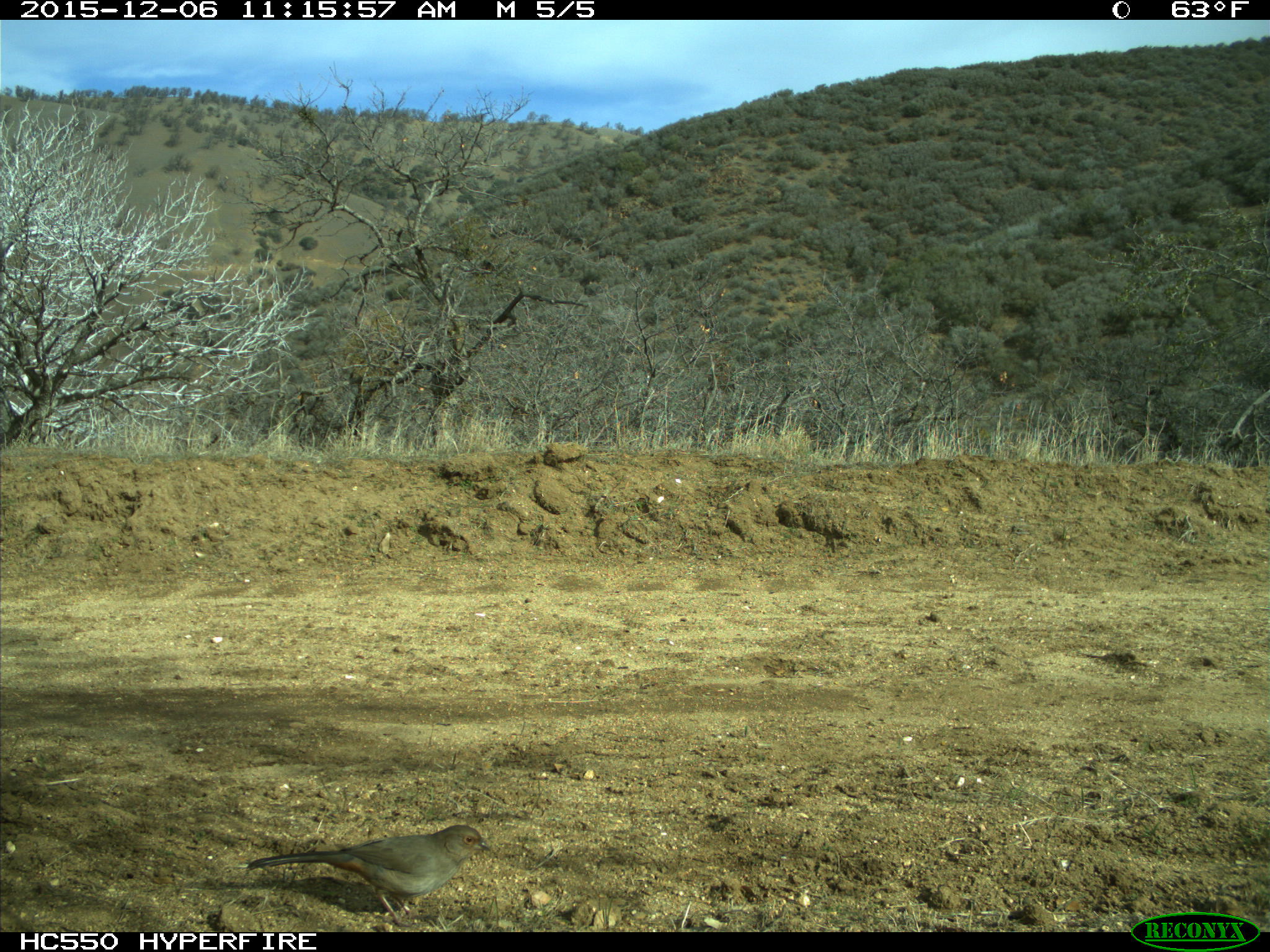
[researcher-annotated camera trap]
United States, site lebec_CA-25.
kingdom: Animalia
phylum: Chordata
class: Aves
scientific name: Aves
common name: birds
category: unidentified bird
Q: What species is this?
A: Unidentified bird (birds) (Aves).